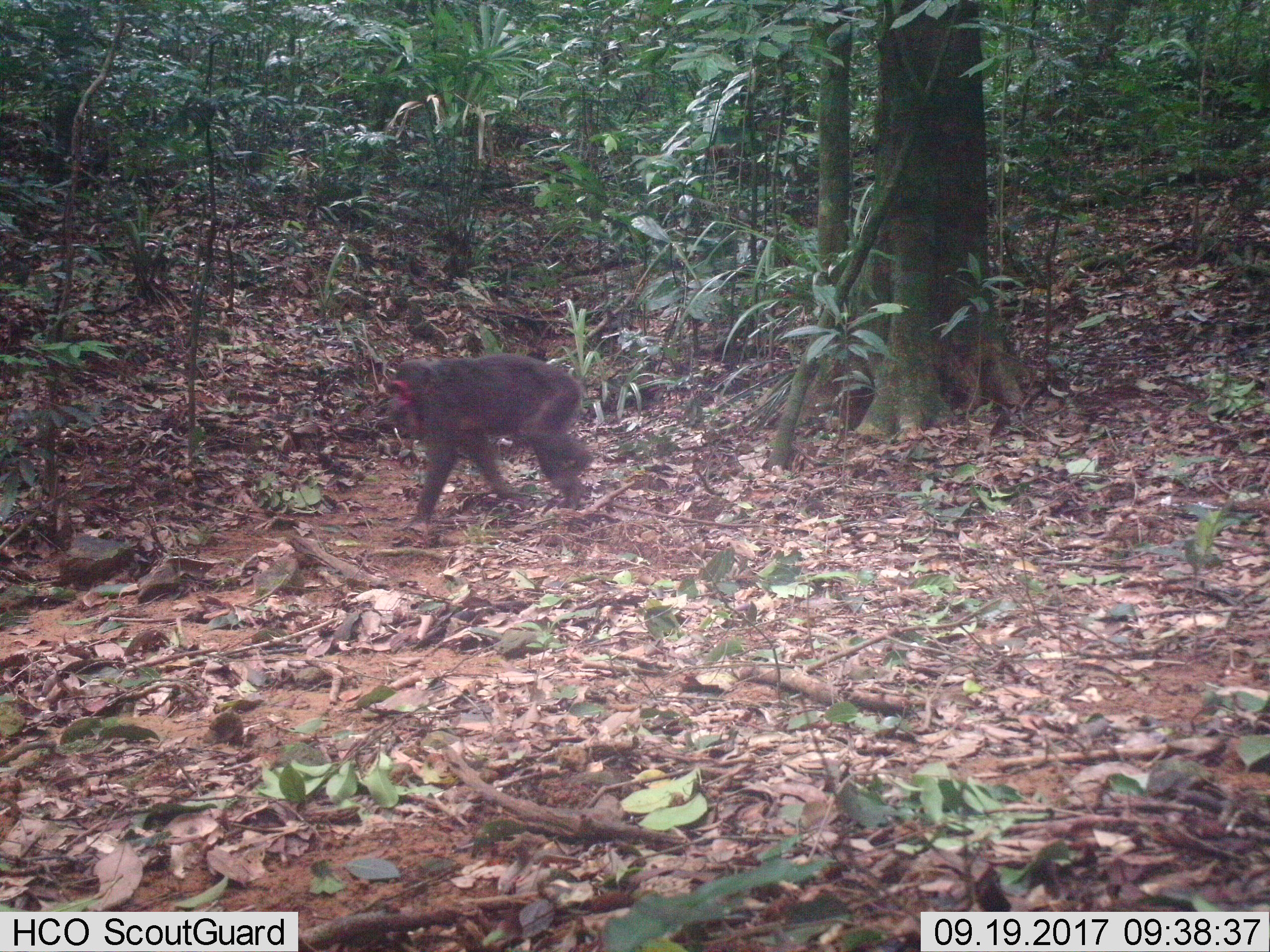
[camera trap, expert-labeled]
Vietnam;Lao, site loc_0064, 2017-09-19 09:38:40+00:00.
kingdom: Animalia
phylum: Chordata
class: Mammalia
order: Primates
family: Cercopithecidae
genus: Macaca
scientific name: Macaca arctoides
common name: stump-tailed macaque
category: stump tailed macaque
Stump tailed macaque (stump-tailed macaque) (Macaca arctoides). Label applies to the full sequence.